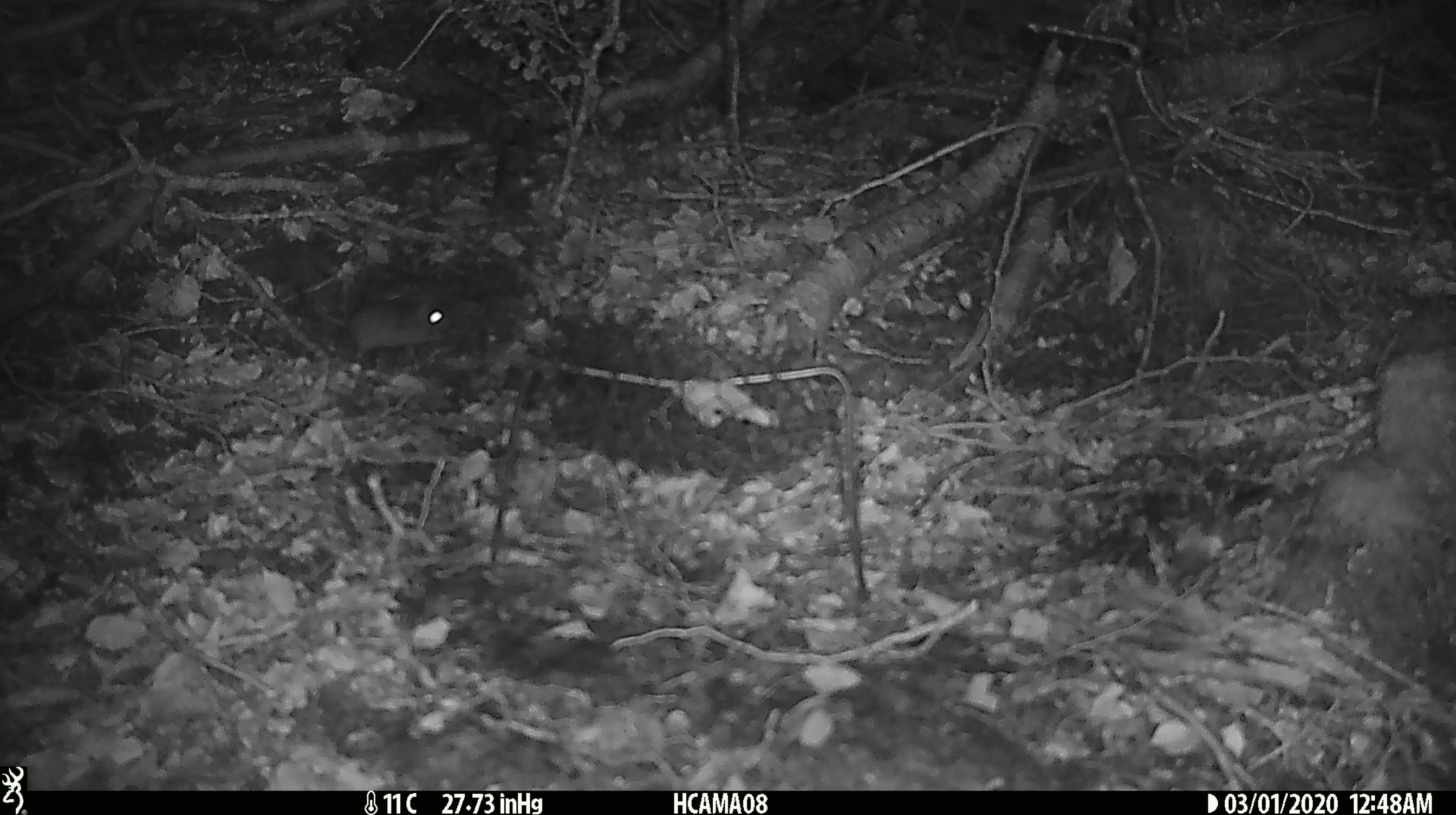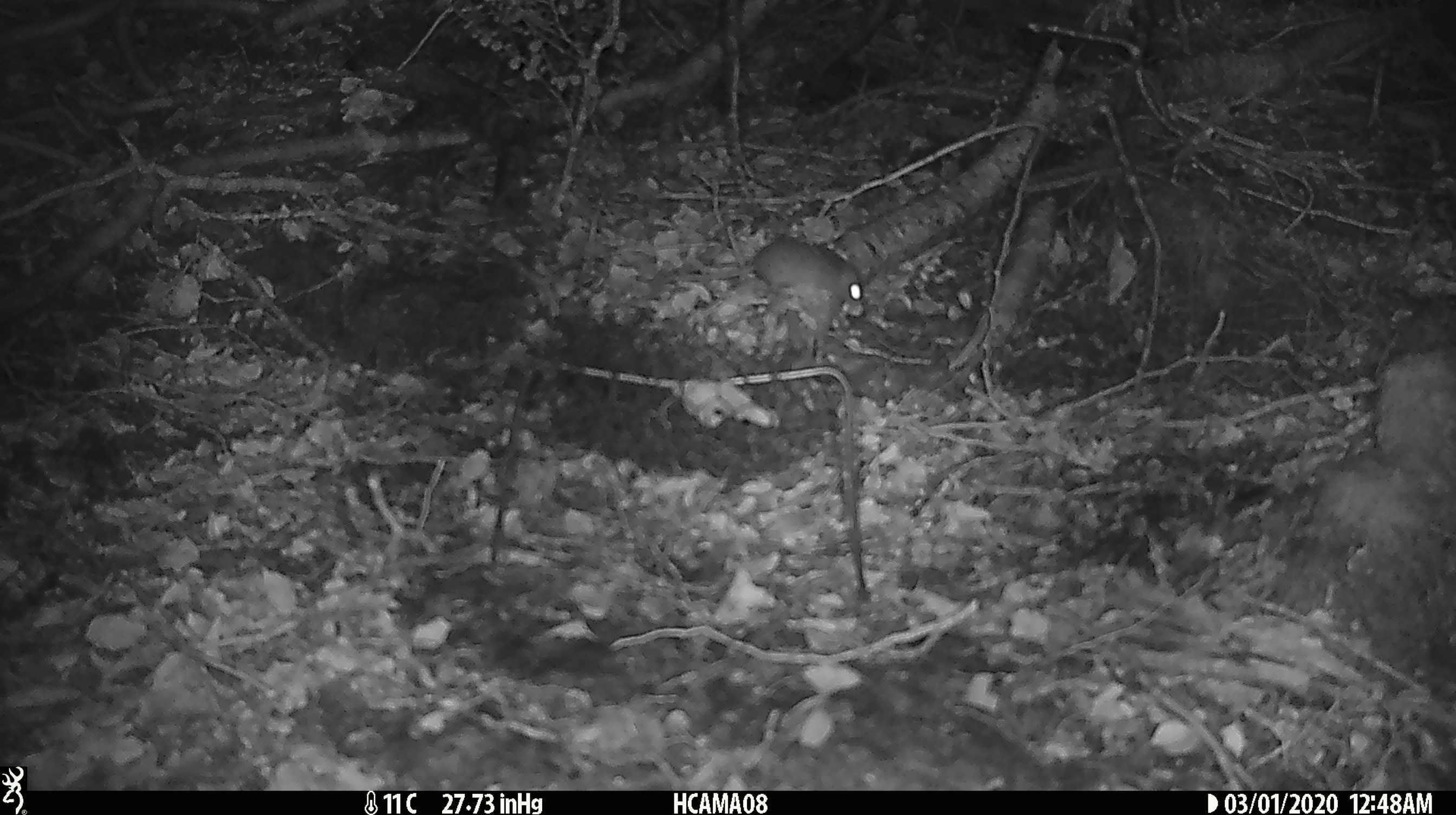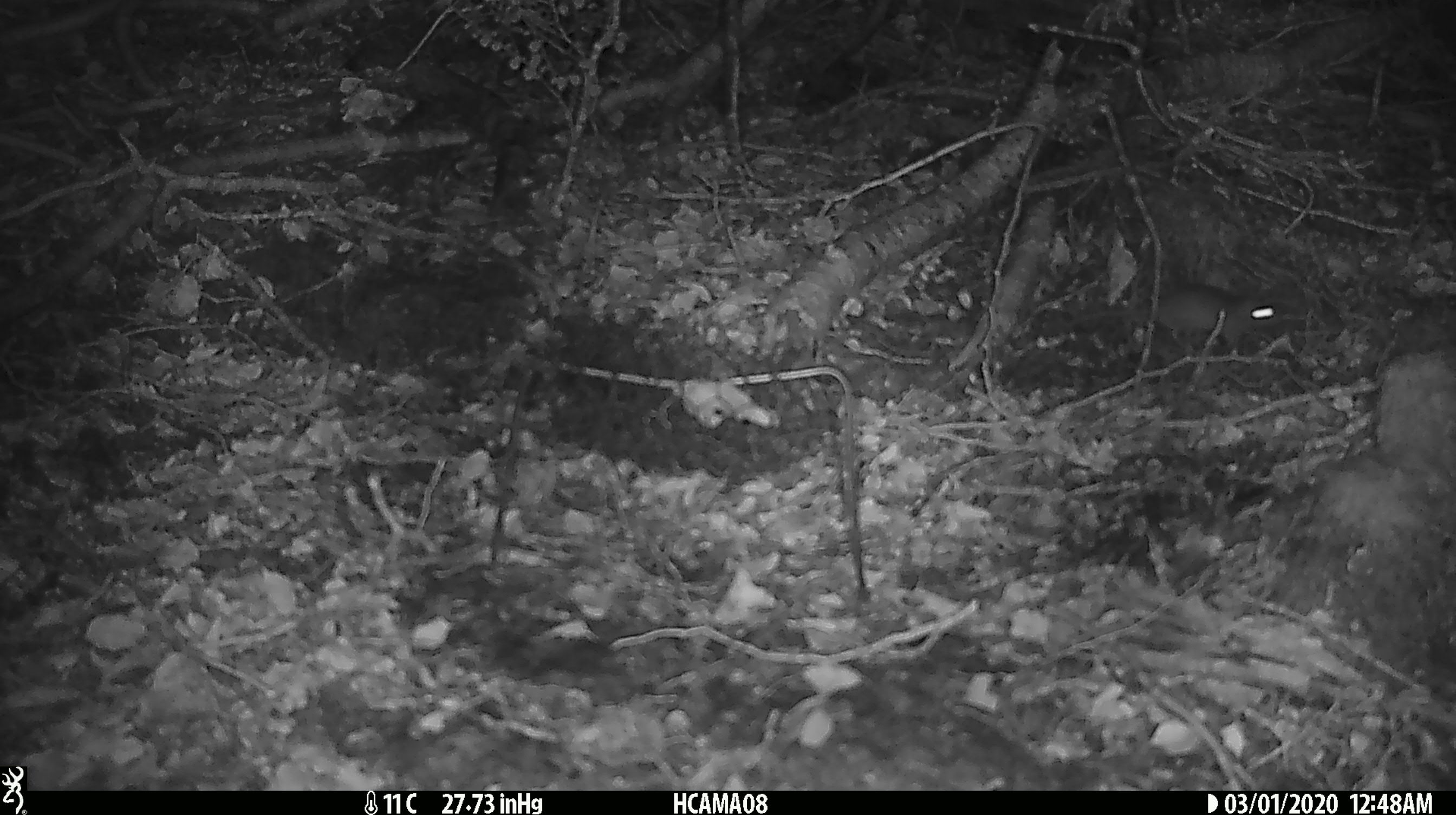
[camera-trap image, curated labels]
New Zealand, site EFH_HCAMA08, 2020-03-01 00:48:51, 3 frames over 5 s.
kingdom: Animalia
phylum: Chordata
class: Mammalia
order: Rodentia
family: Muridae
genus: Mus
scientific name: Mus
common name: mouse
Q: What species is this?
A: Mouse (Mus).